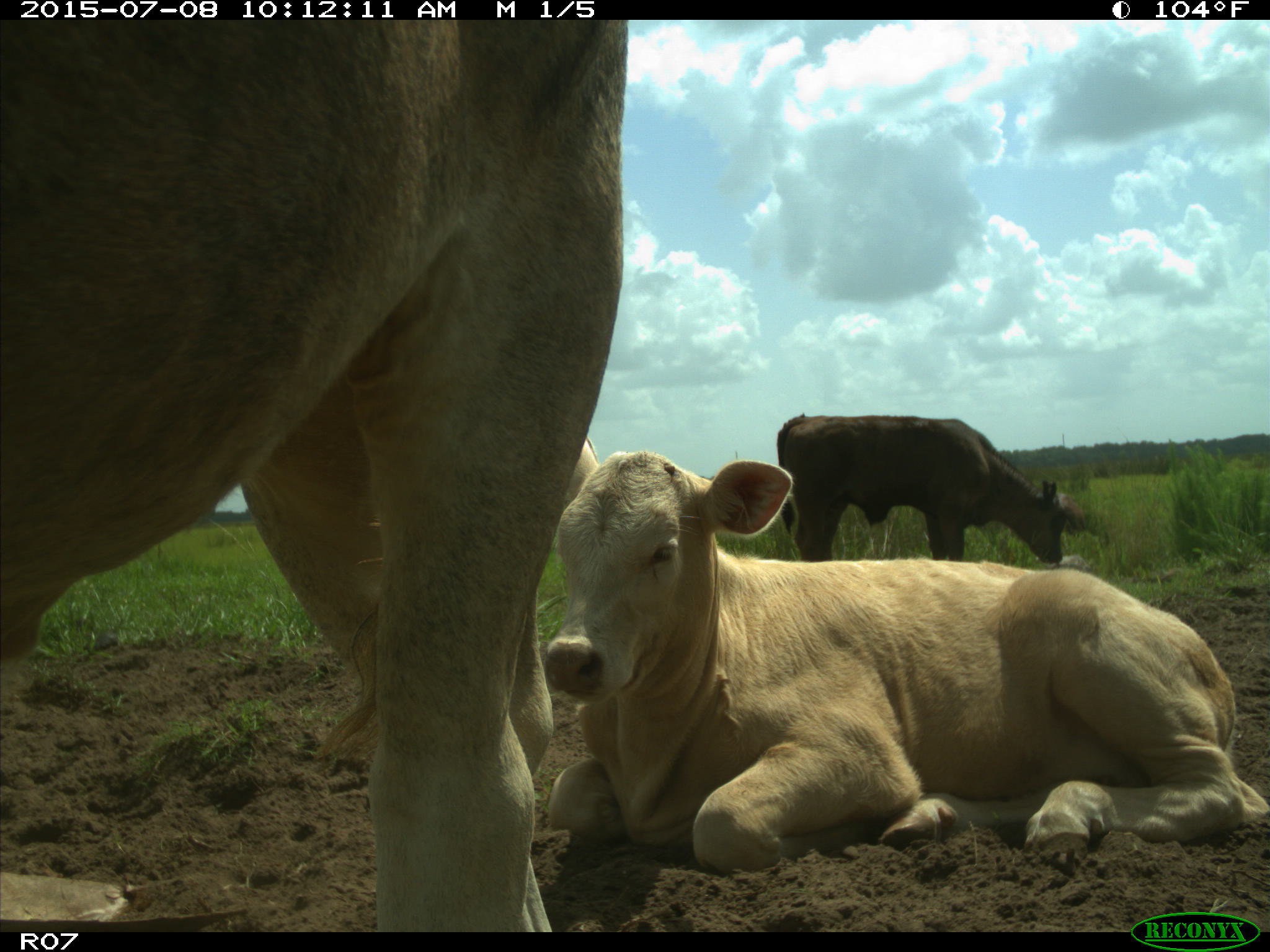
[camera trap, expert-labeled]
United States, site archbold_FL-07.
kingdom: Animalia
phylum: Chordata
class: Mammalia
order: Artiodactyla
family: Bovidae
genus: Bos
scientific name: Bos taurus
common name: domestic cow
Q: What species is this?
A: Bos taurus (domestic cow).